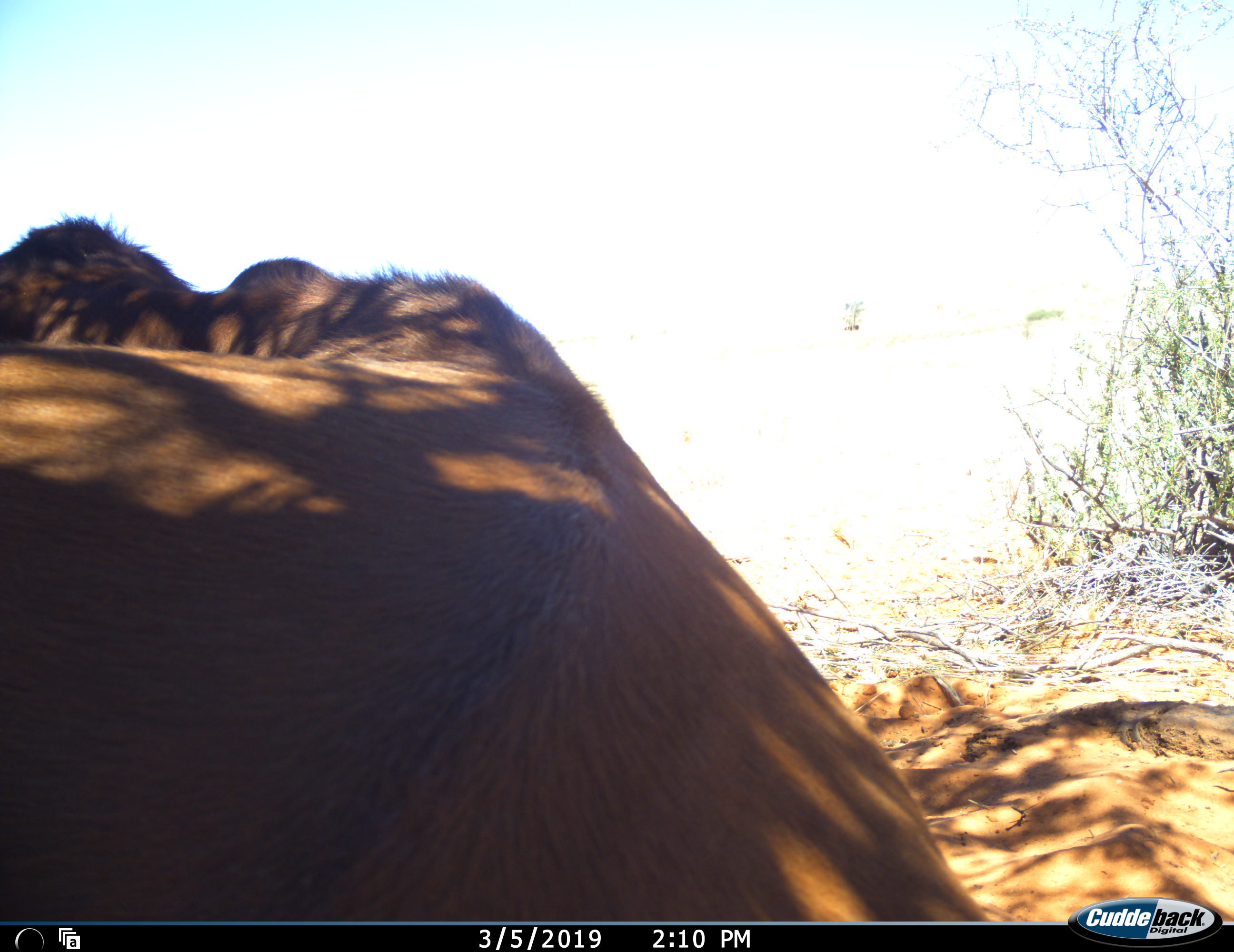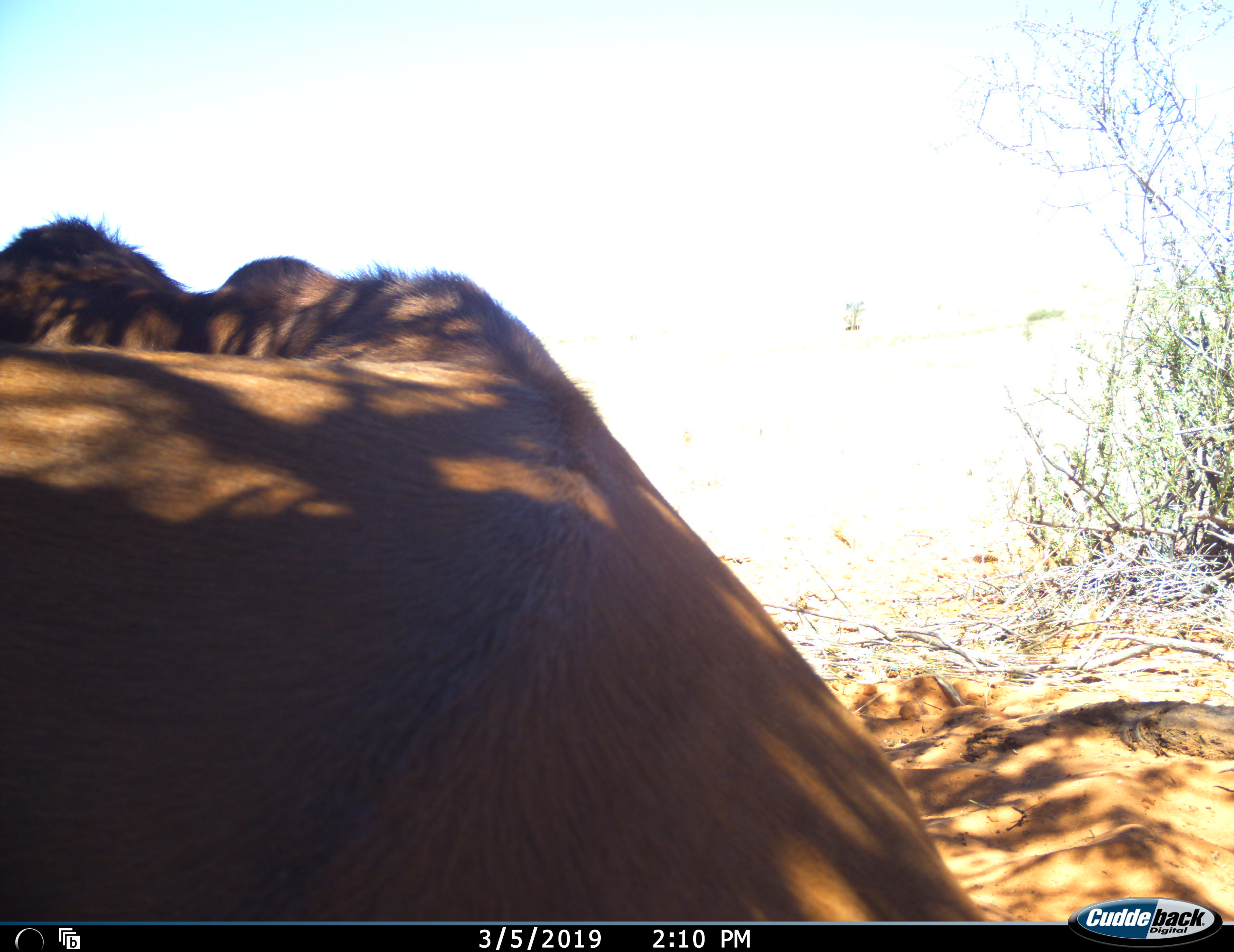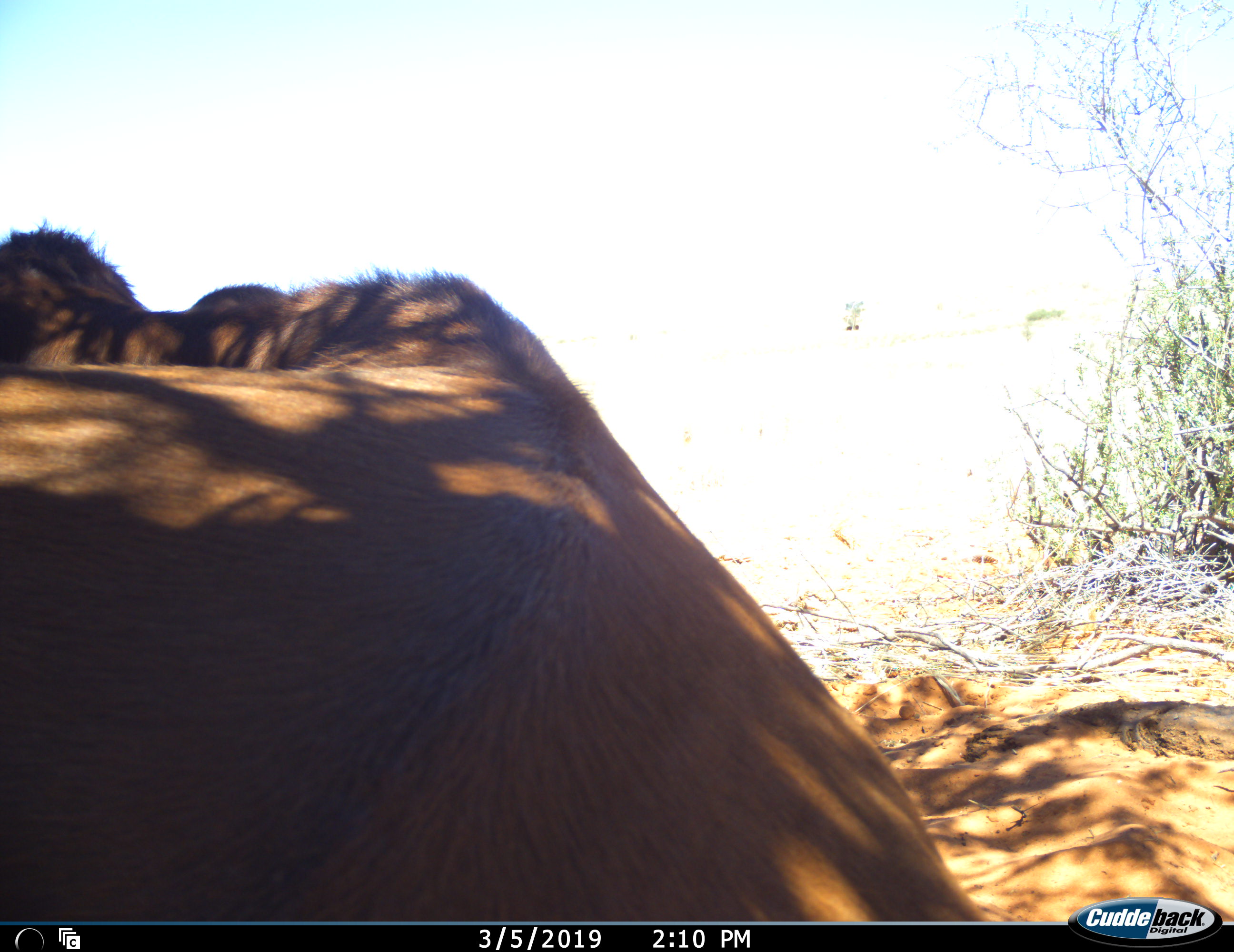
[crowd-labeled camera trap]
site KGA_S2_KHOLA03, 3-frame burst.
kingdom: Animalia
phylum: Chordata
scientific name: Vertebrata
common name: domestic animal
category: domesticanimal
Domesticanimal (domestic animal) (Vertebrata), count 1. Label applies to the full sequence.